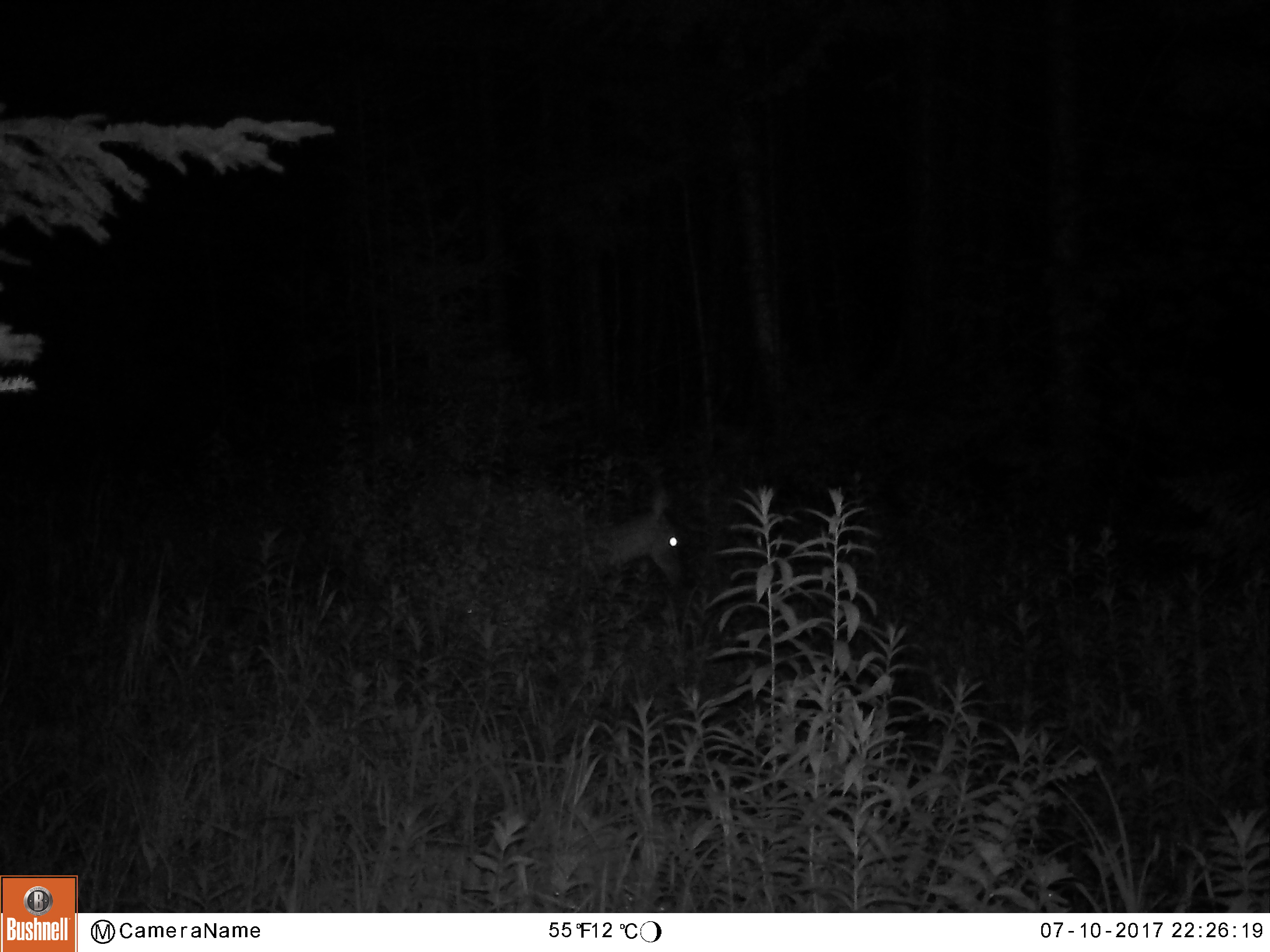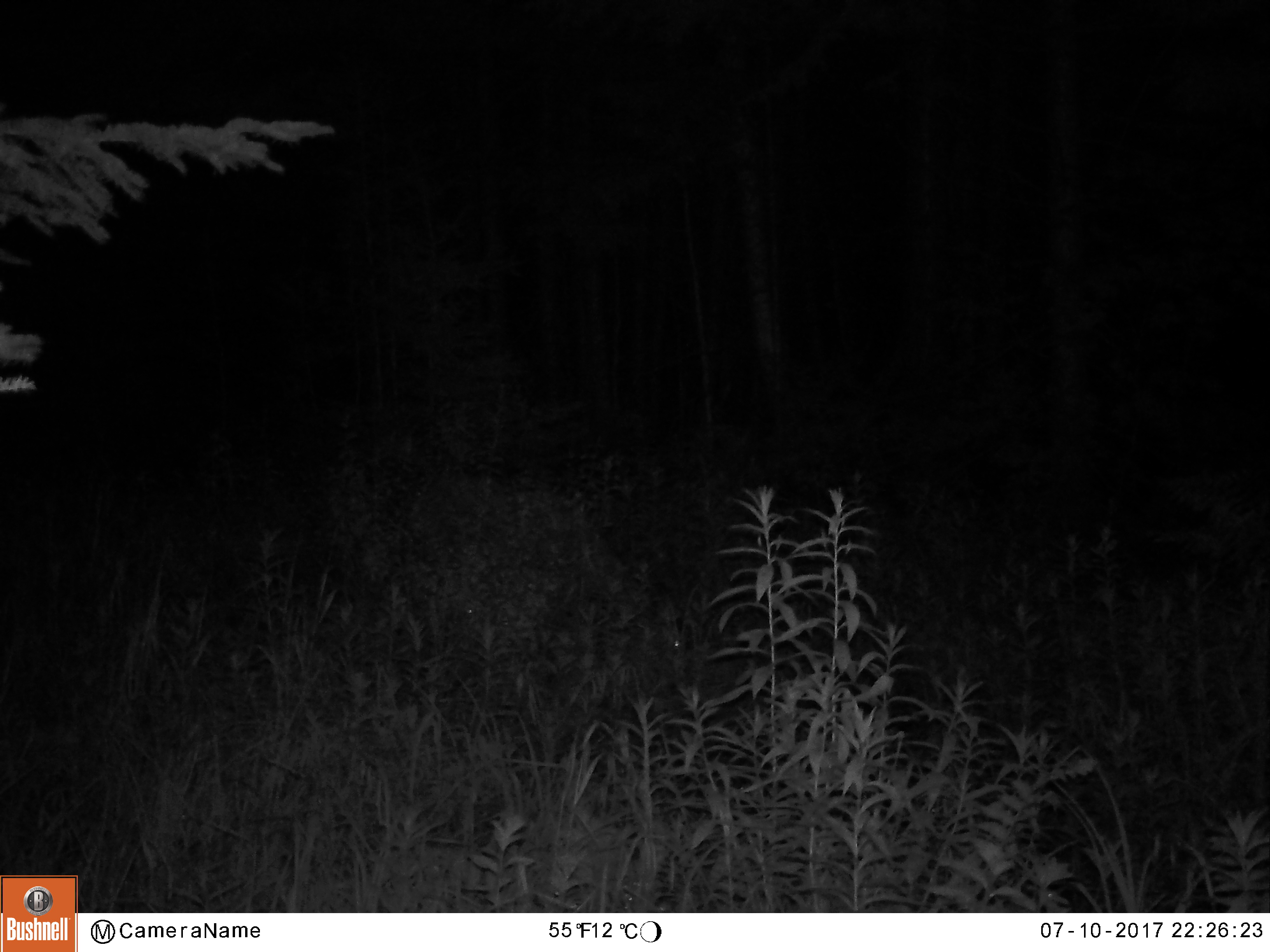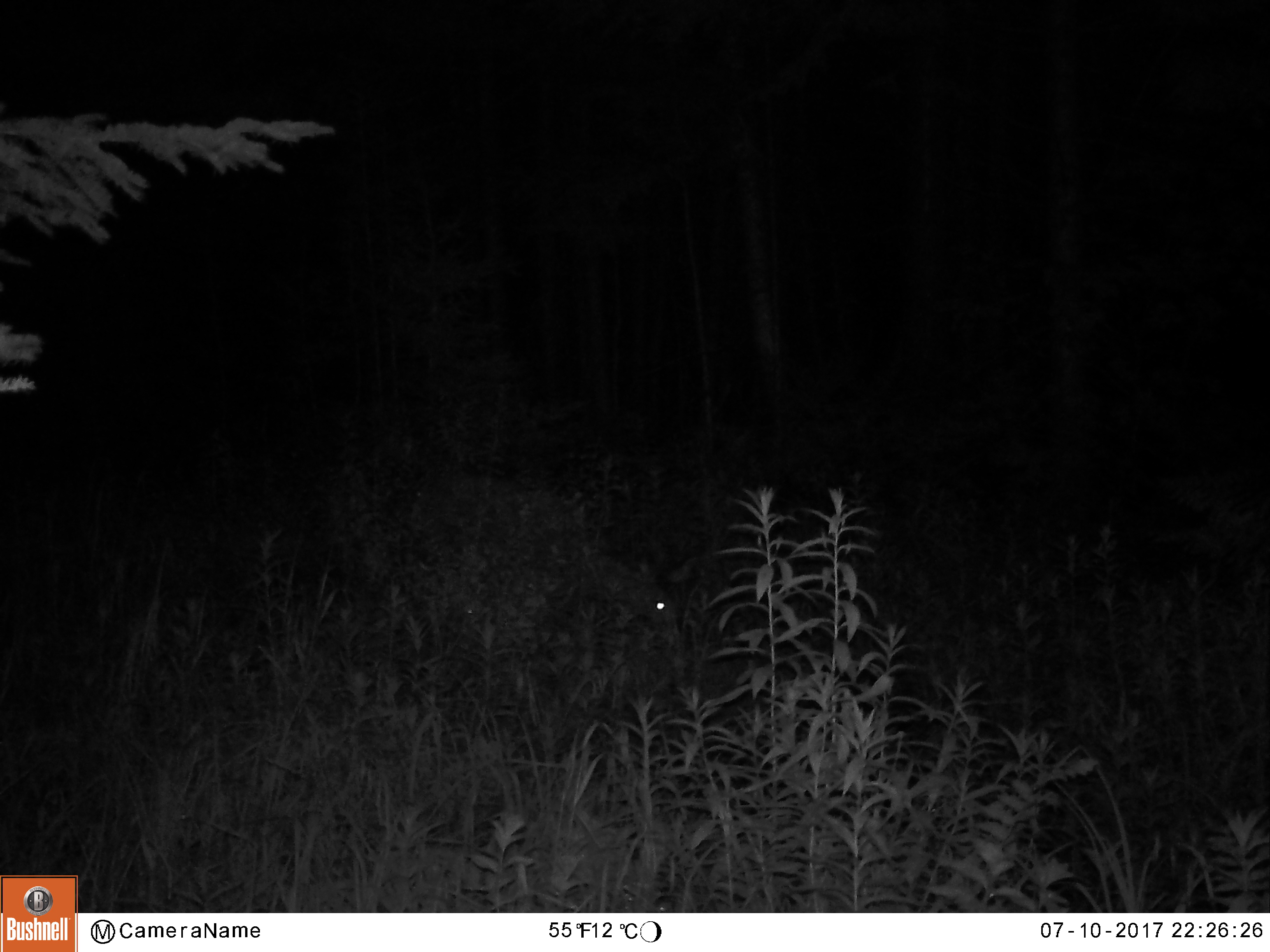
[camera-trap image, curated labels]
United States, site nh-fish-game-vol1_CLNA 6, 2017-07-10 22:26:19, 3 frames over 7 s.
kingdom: Animalia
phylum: Chordata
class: Mammalia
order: Artiodactyla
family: Cervidae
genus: Odocoileus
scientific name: Odocoileus virginianus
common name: white-tailed deer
White-tailed deer (Odocoileus virginianus).